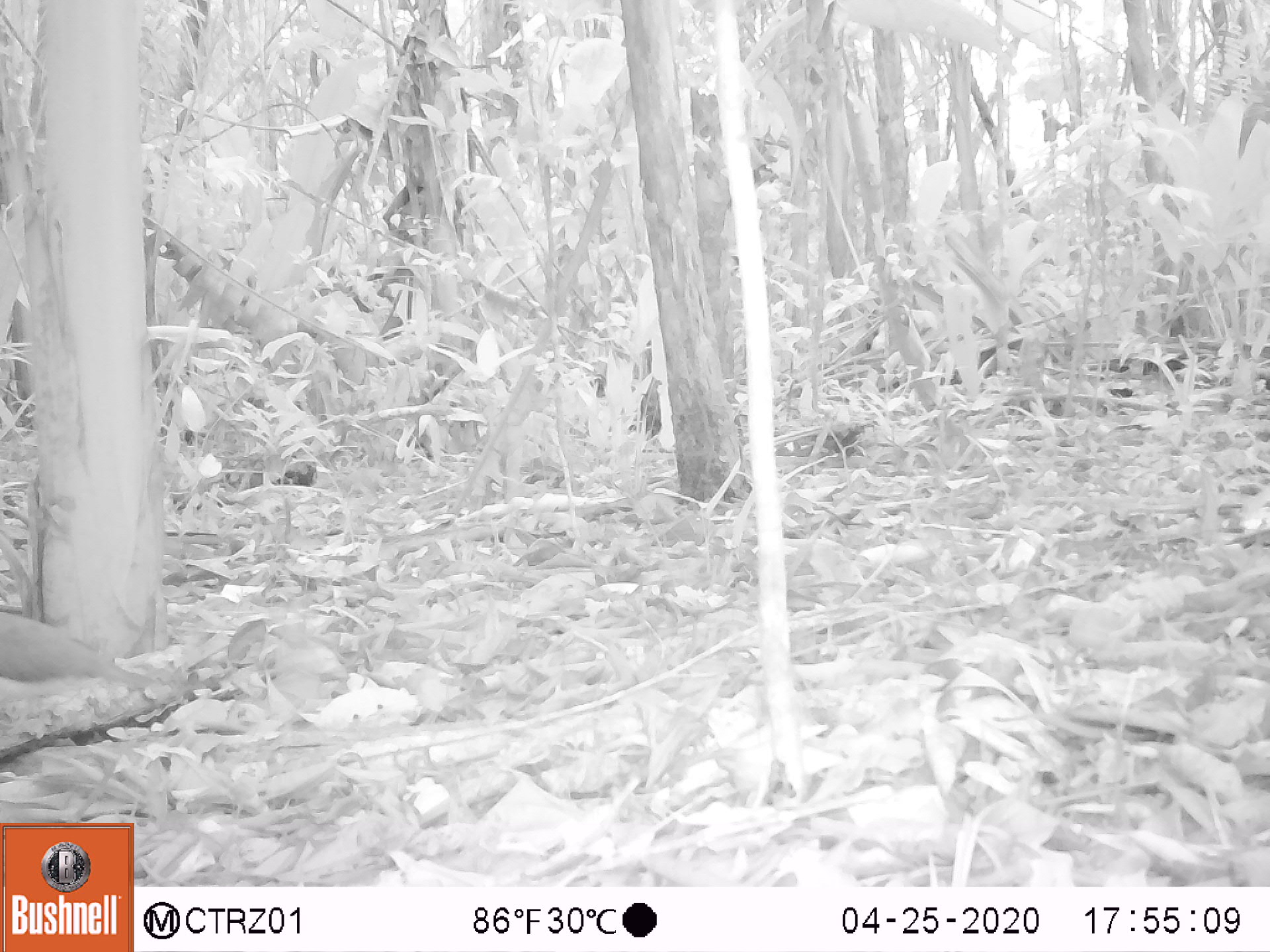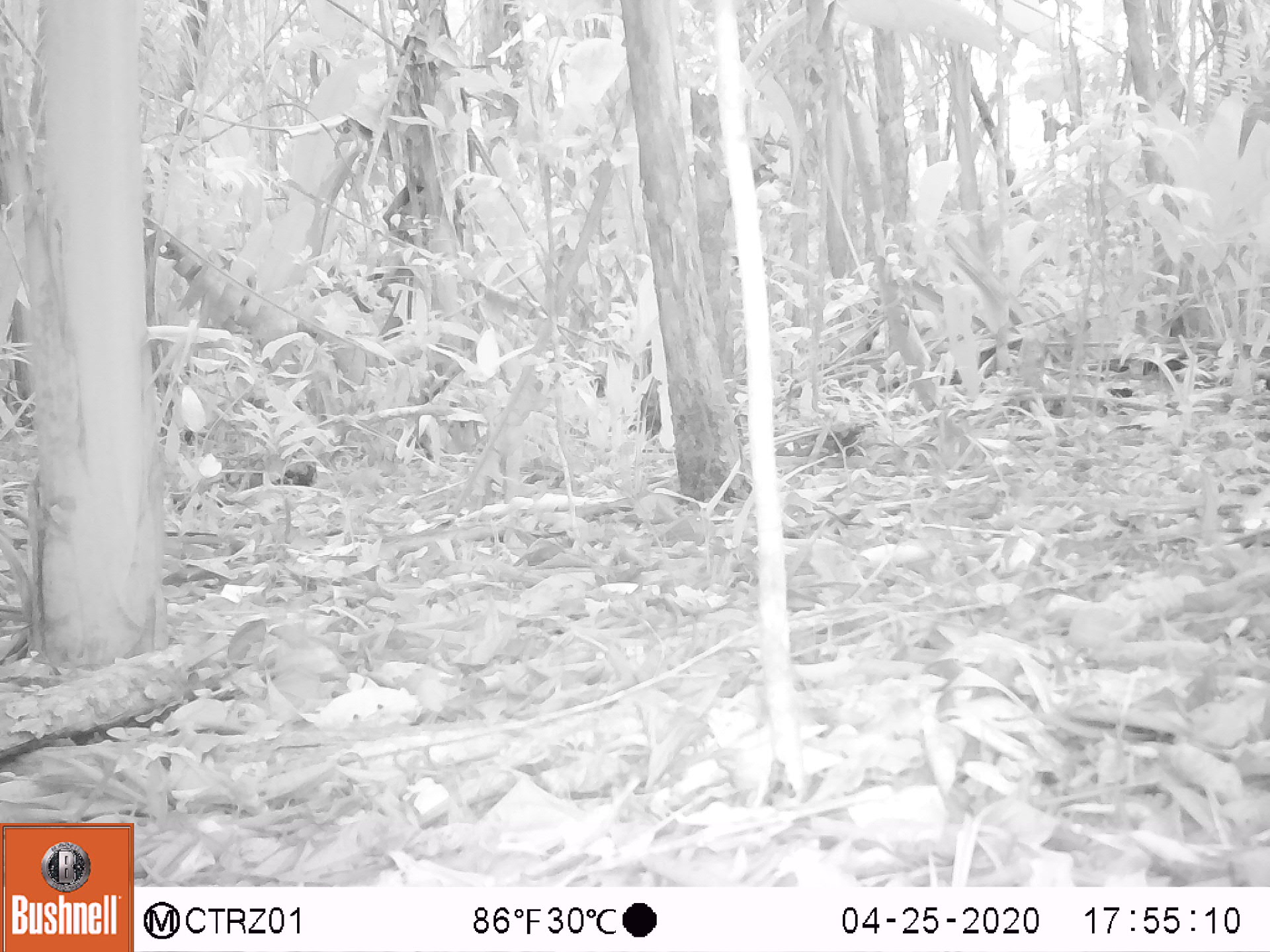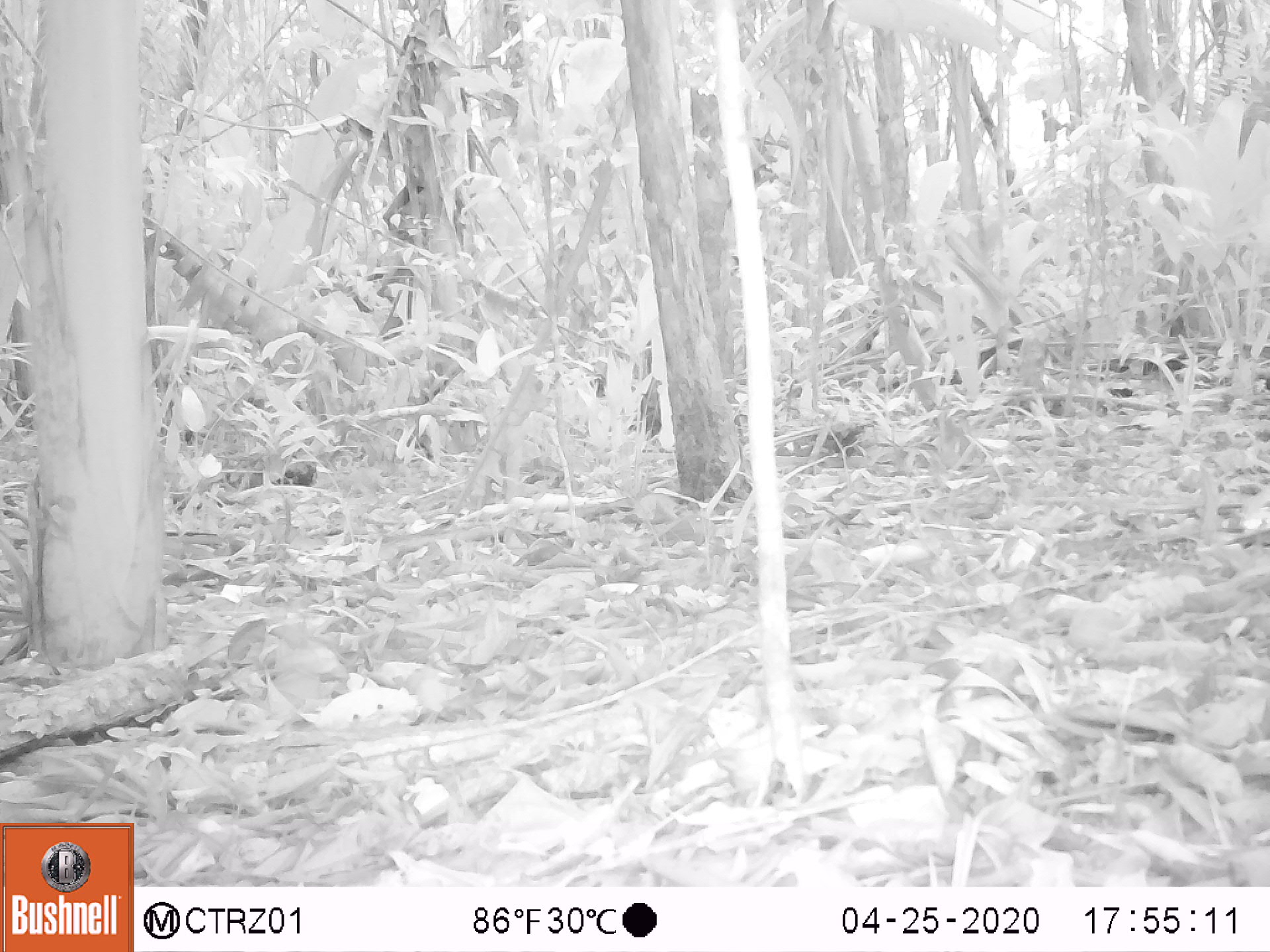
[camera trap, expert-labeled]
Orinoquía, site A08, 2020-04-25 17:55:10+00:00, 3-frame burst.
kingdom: Animalia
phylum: Chordata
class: Aves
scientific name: Aves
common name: bird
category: unknown bird